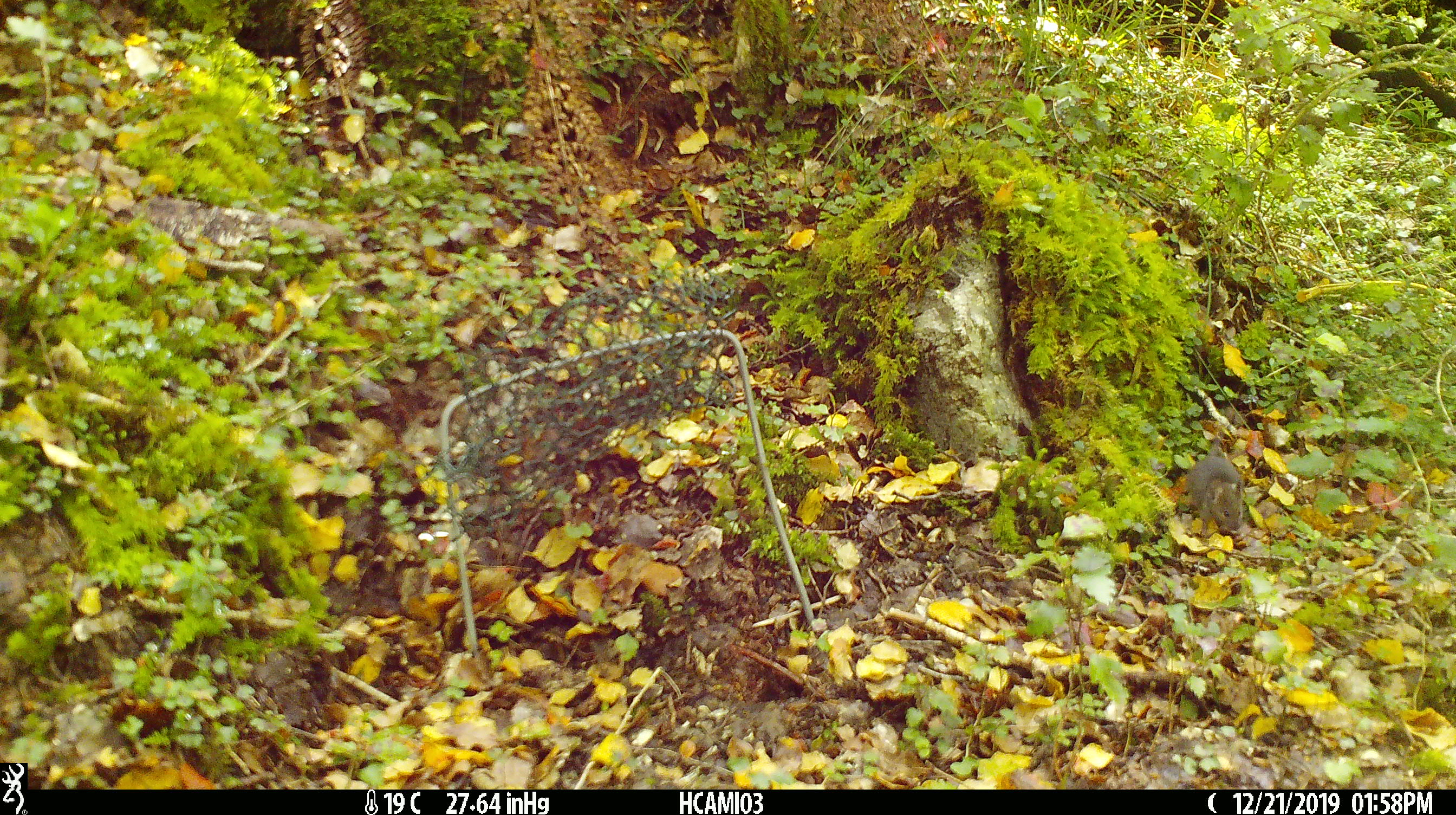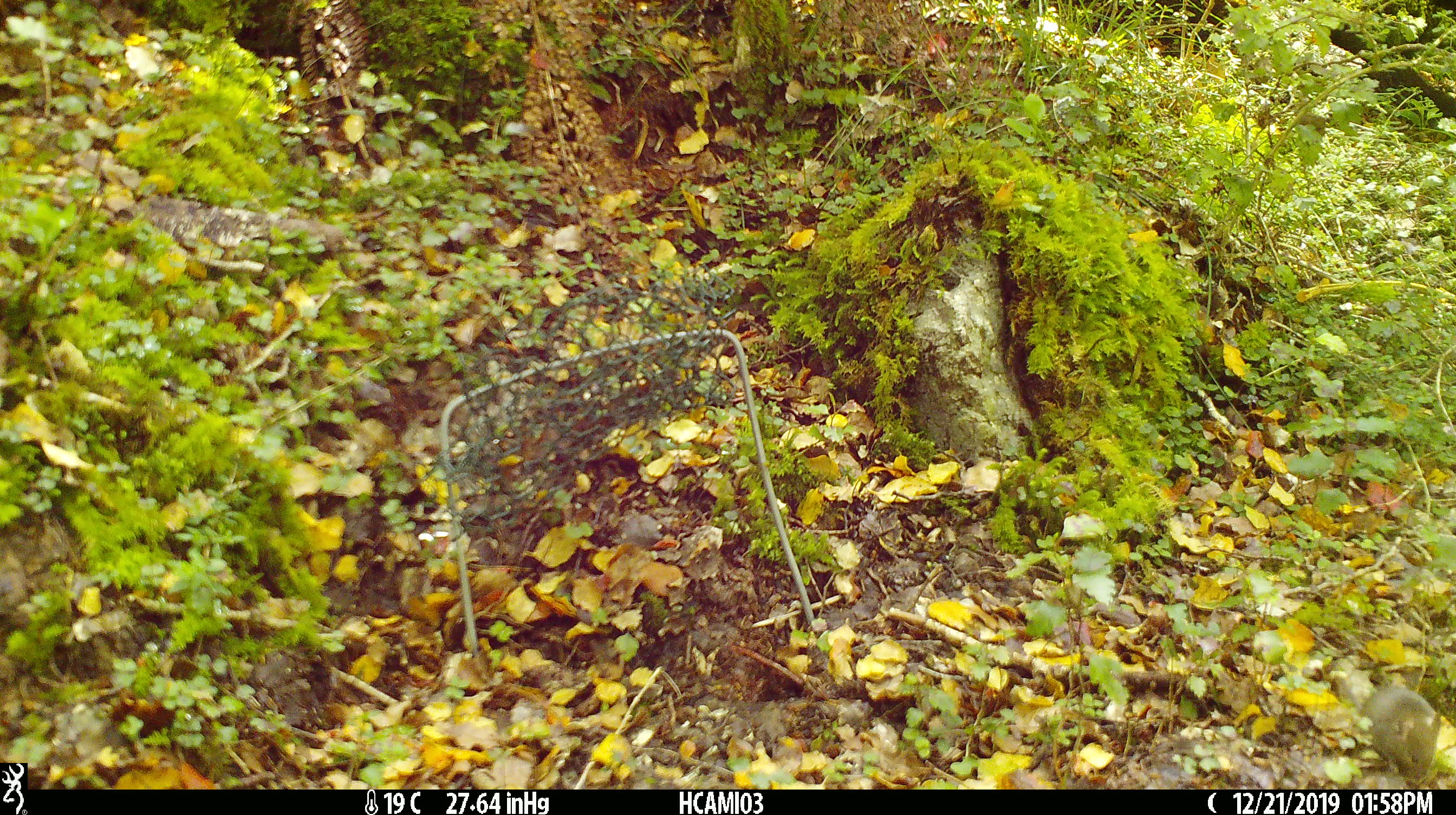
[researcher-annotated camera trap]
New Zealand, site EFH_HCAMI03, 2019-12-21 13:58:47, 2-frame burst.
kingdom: Animalia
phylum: Chordata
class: Mammalia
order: Rodentia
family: Muridae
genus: Mus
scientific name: Mus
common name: mouse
Mouse (Mus).